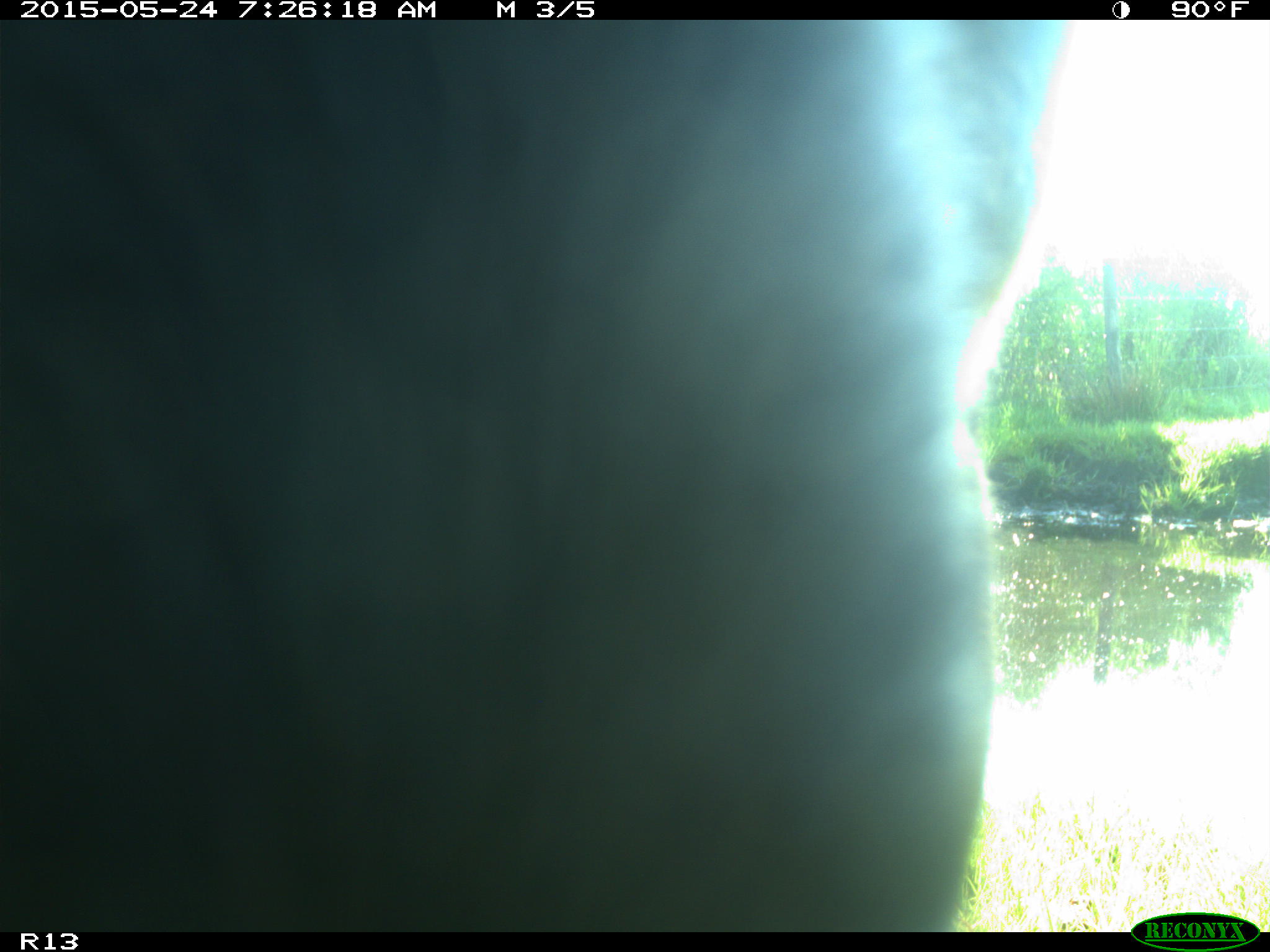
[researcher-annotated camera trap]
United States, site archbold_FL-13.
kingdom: Animalia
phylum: Chordata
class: Mammalia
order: Artiodactyla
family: Bovidae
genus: Bos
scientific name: Bos taurus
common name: domestic cow